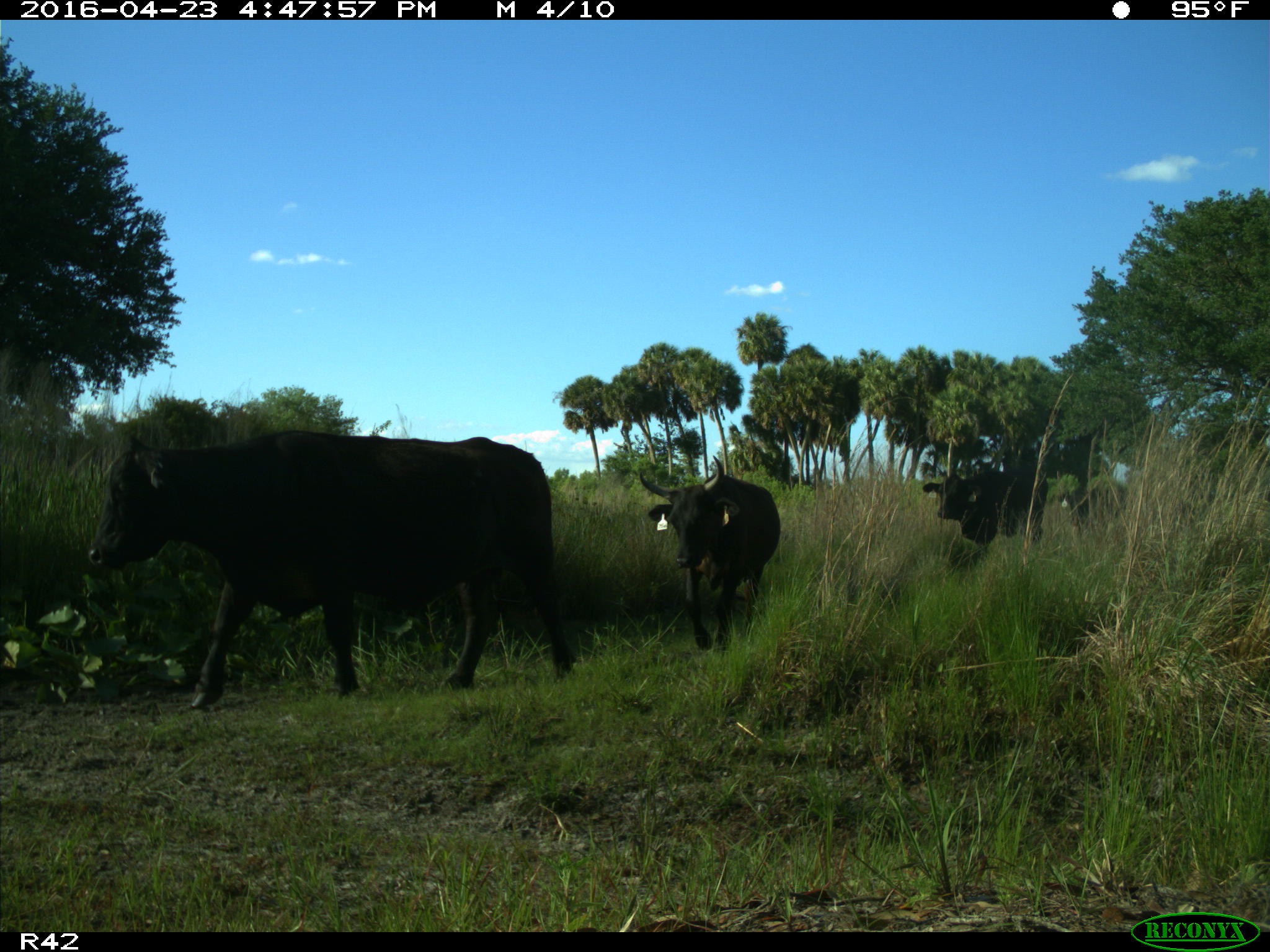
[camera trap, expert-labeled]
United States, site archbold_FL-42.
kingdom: Animalia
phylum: Chordata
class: Mammalia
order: Artiodactyla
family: Bovidae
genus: Bos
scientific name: Bos taurus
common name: domestic cow